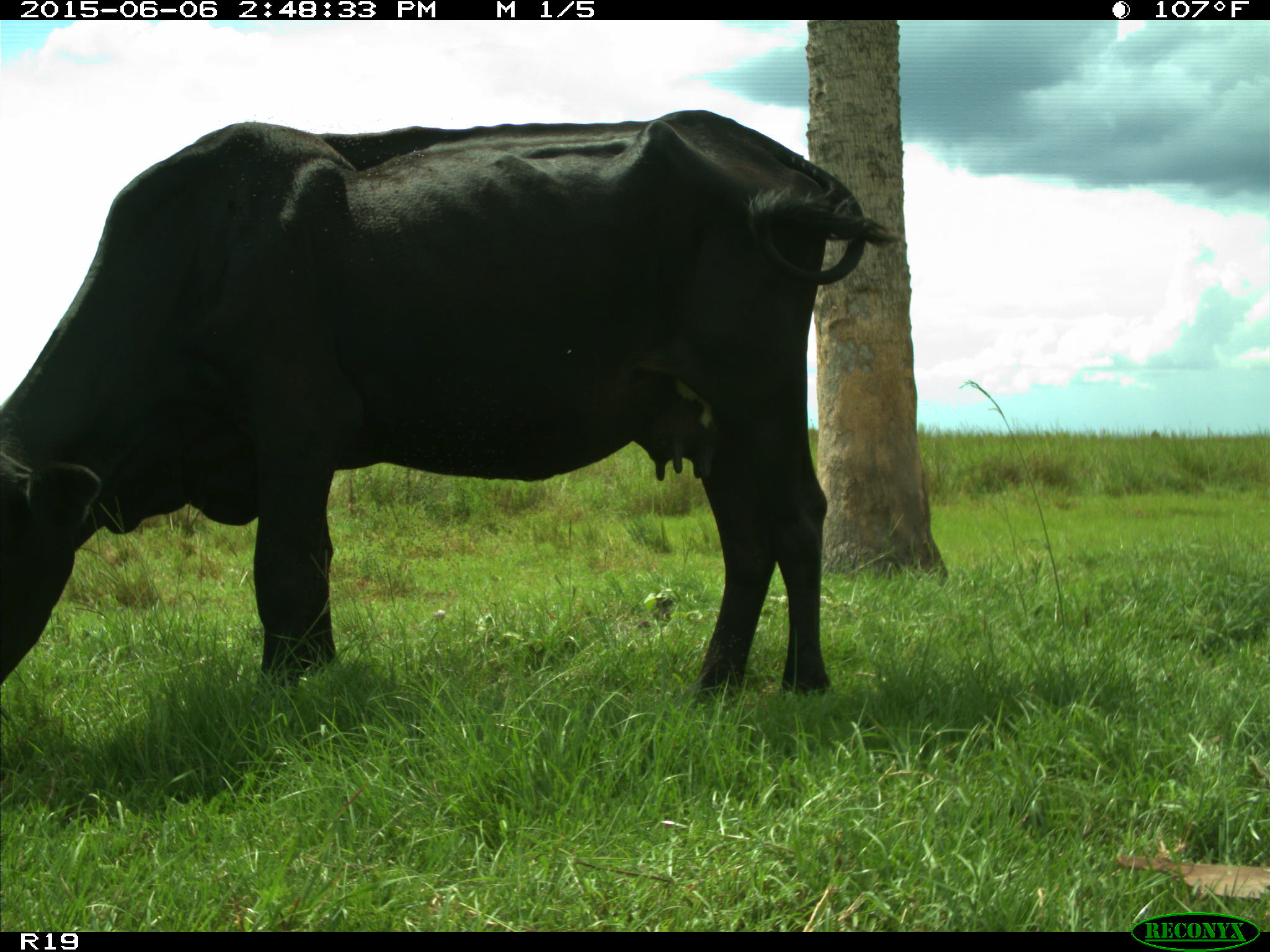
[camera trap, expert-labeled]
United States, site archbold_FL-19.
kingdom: Animalia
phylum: Chordata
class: Mammalia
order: Artiodactyla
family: Bovidae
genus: Bos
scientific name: Bos taurus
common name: domestic cow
Bos taurus (domestic cow).